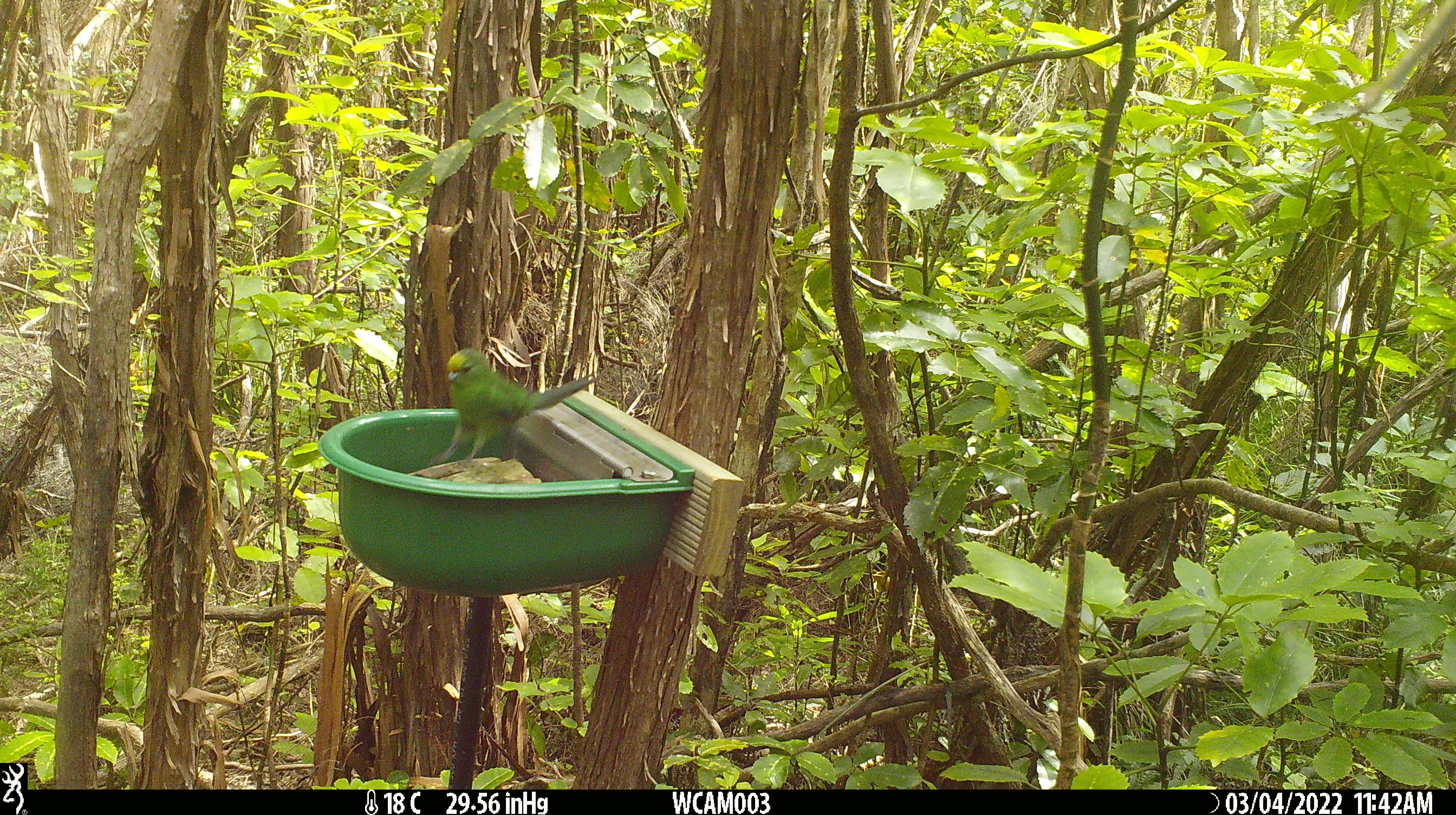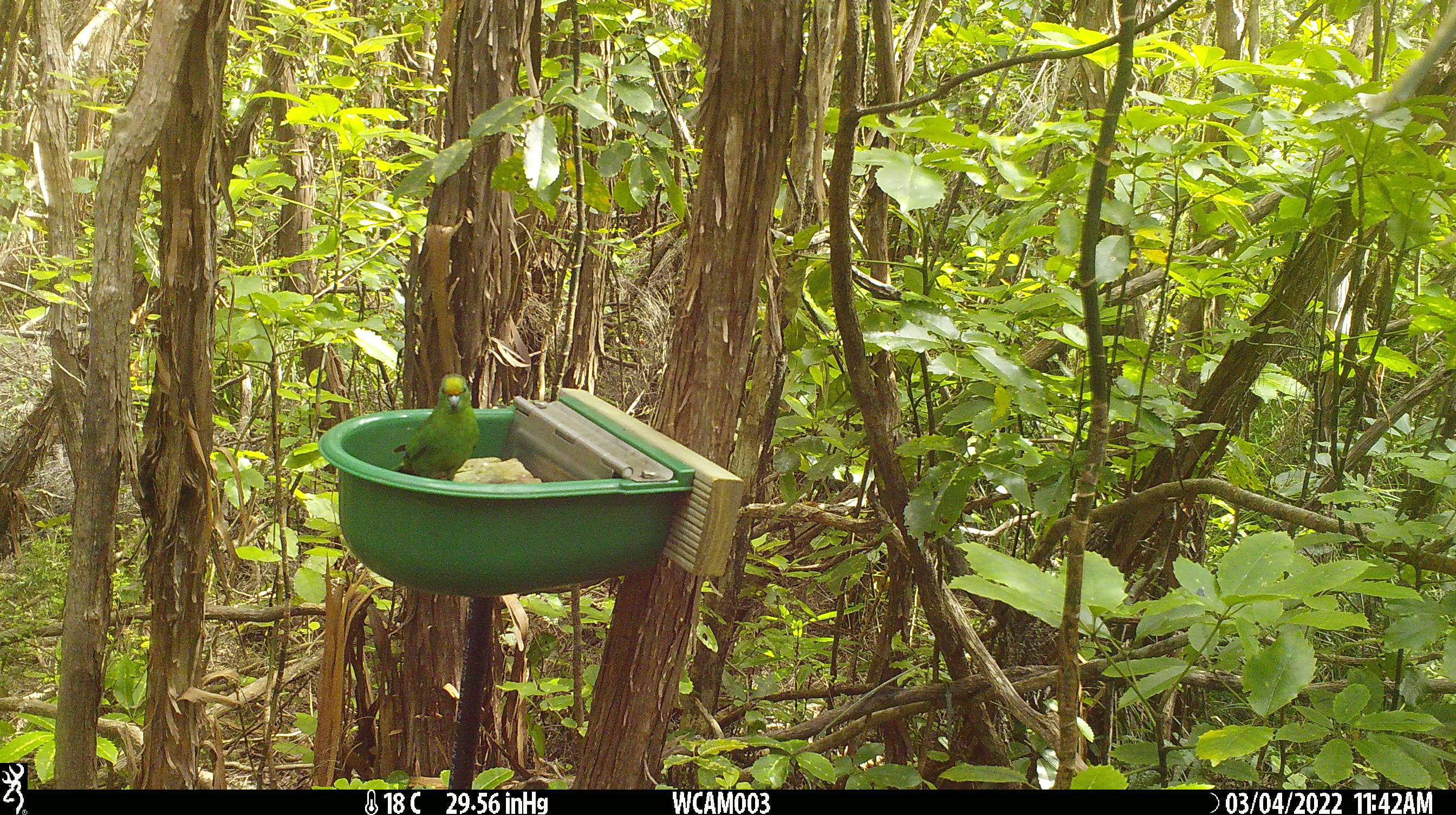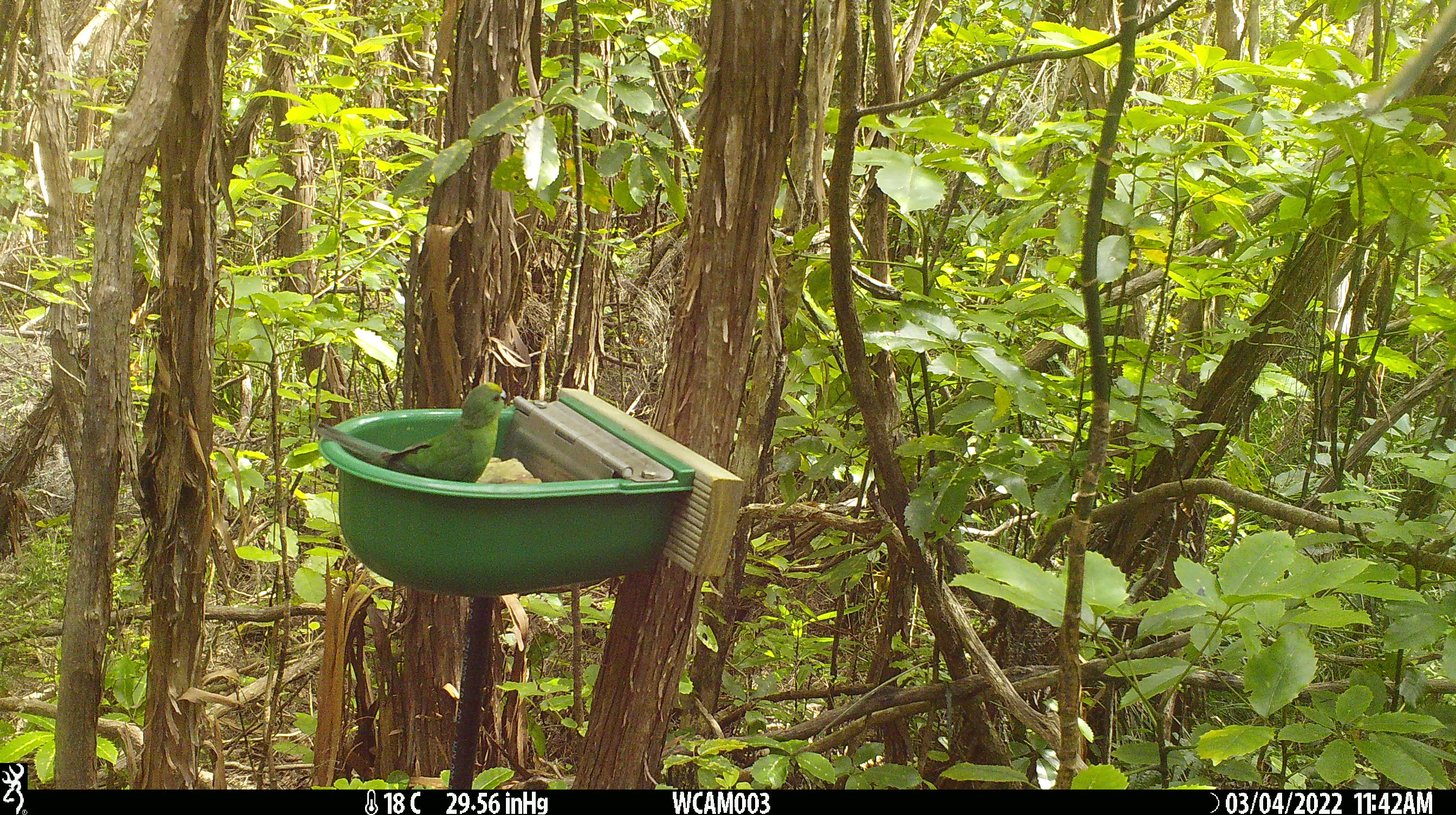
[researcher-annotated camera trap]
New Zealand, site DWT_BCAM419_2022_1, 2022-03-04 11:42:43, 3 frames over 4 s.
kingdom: Animalia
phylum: Chordata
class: Aves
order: Psittaciformes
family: Psittaculidae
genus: Cyanoramphus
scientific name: Cyanoramphus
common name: parakeet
Parakeet (Cyanoramphus).